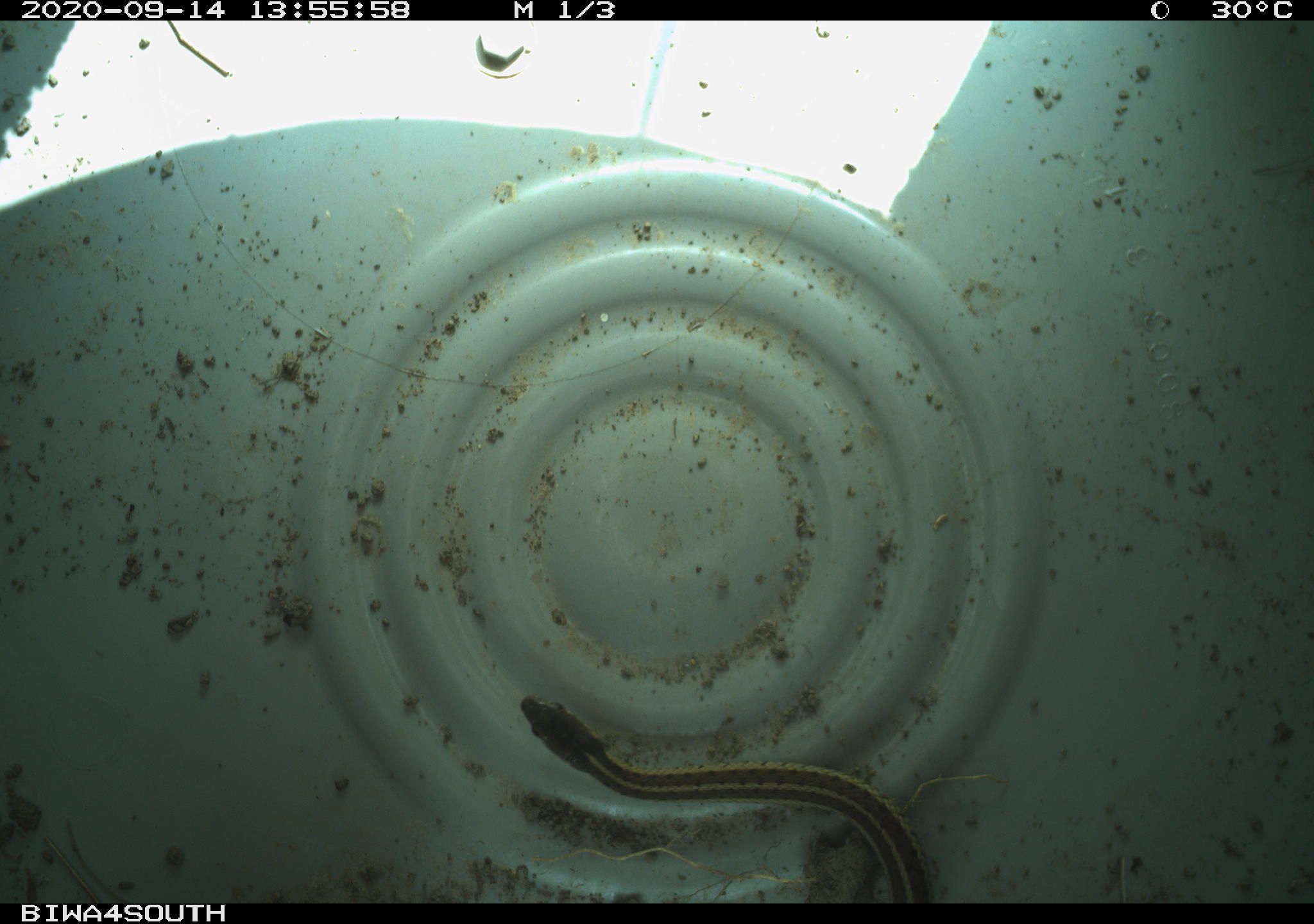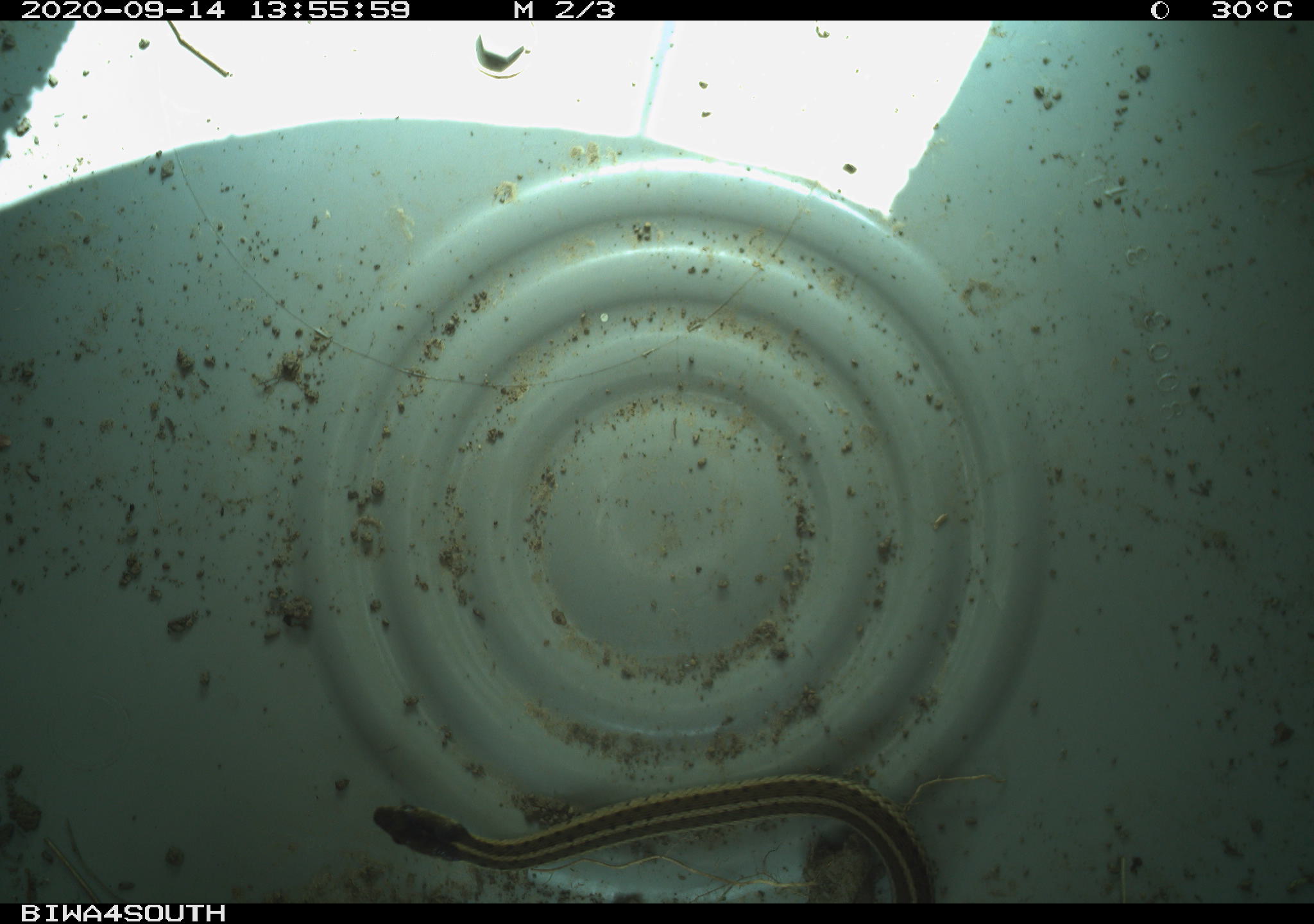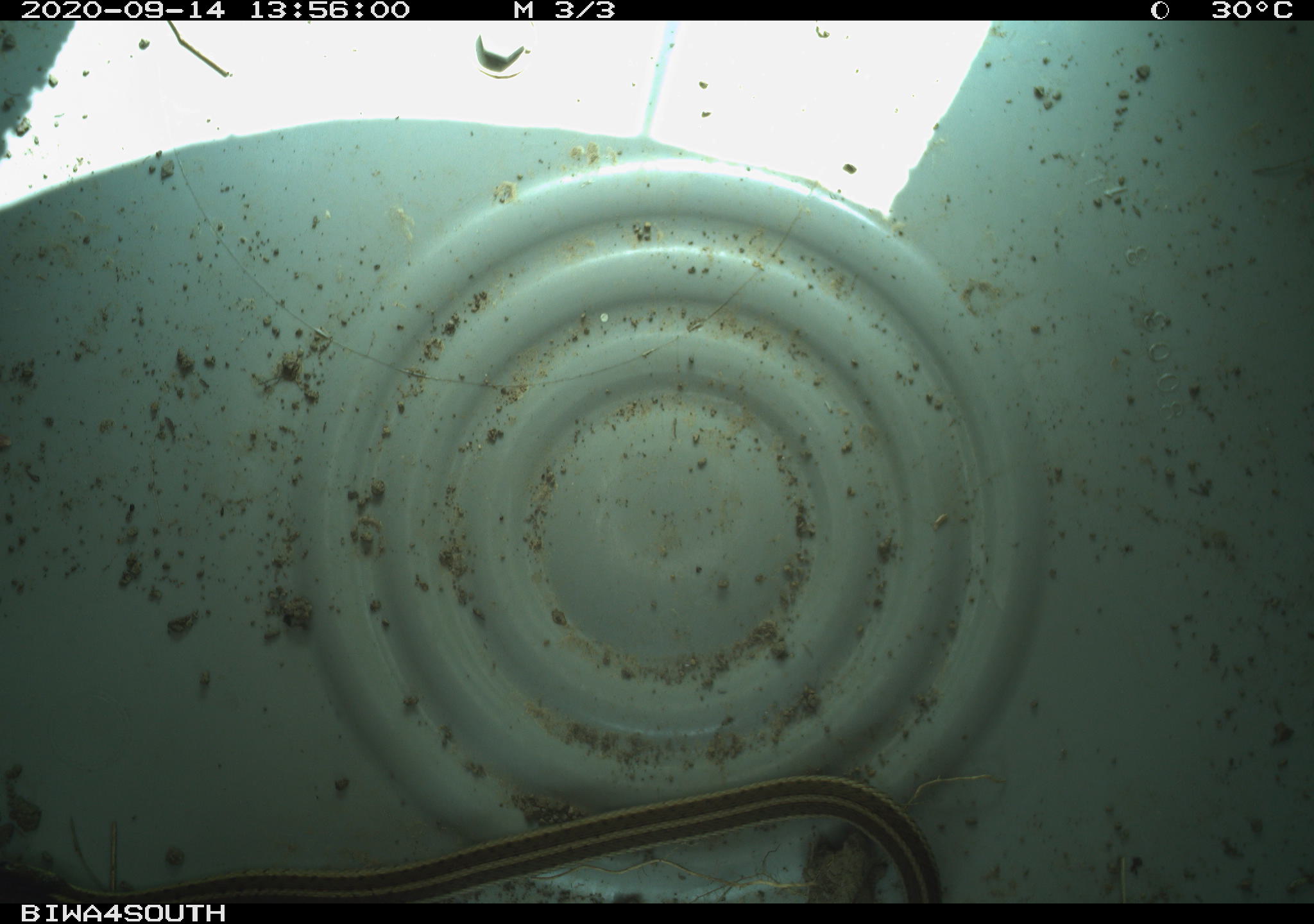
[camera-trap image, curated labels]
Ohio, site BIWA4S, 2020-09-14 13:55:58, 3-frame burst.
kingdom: Animalia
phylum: Chordata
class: Reptilia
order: Squamata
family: Colubridae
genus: Thamnophis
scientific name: Thamnophis sirtalis sirtalis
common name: eastern gartersnake